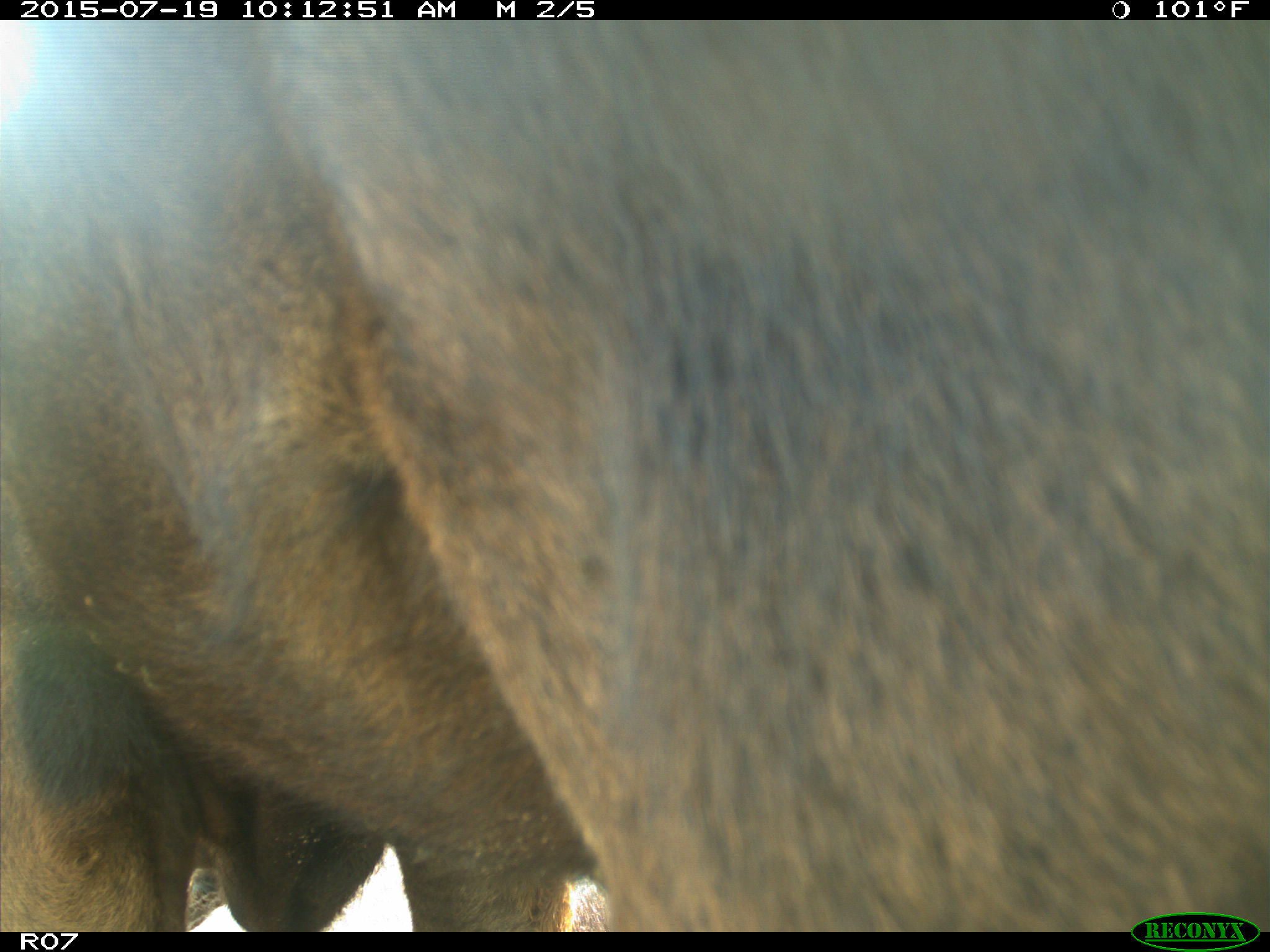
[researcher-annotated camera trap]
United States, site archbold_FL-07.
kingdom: Animalia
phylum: Chordata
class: Mammalia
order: Artiodactyla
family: Bovidae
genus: Bos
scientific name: Bos taurus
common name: domestic cow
Bos taurus (domestic cow).